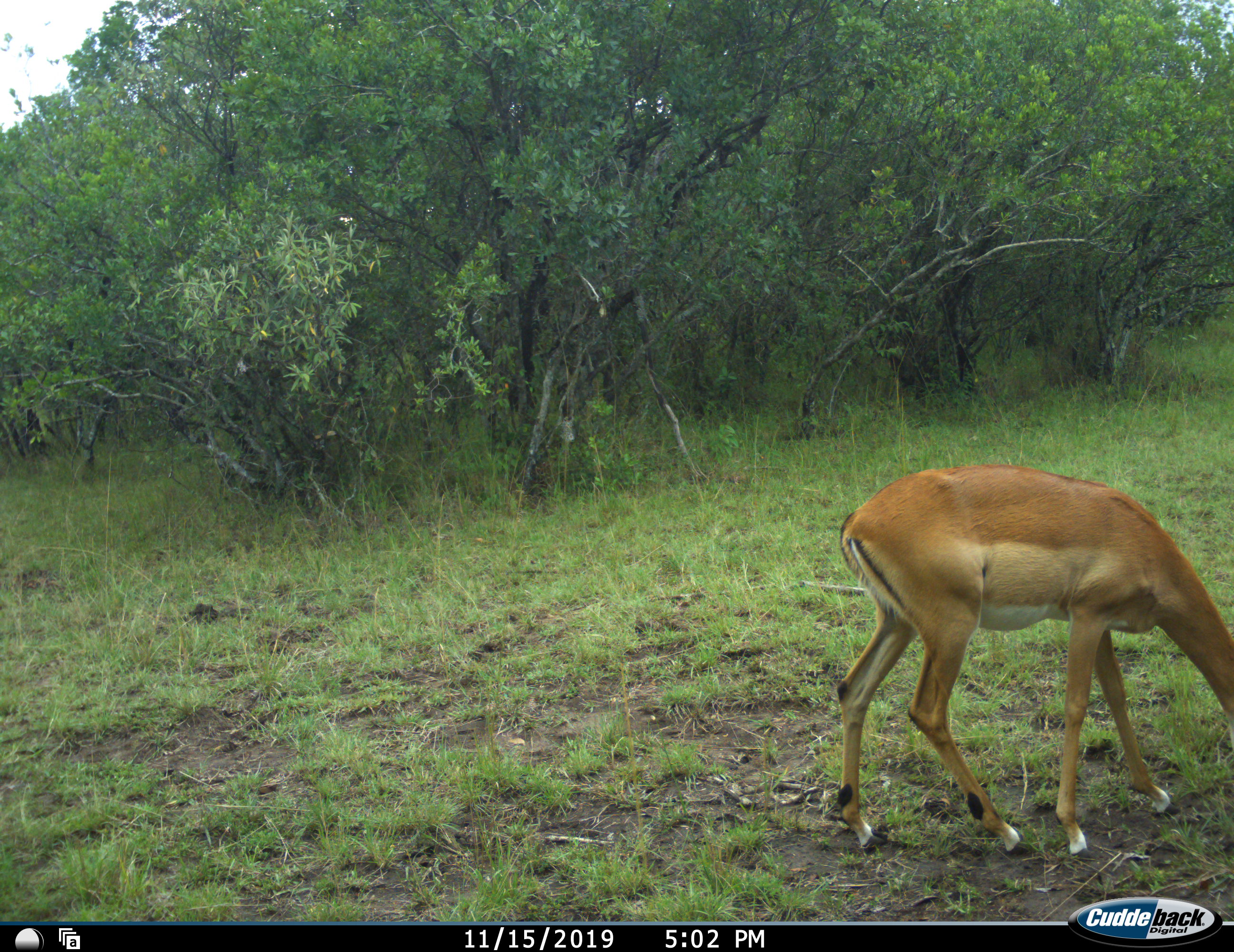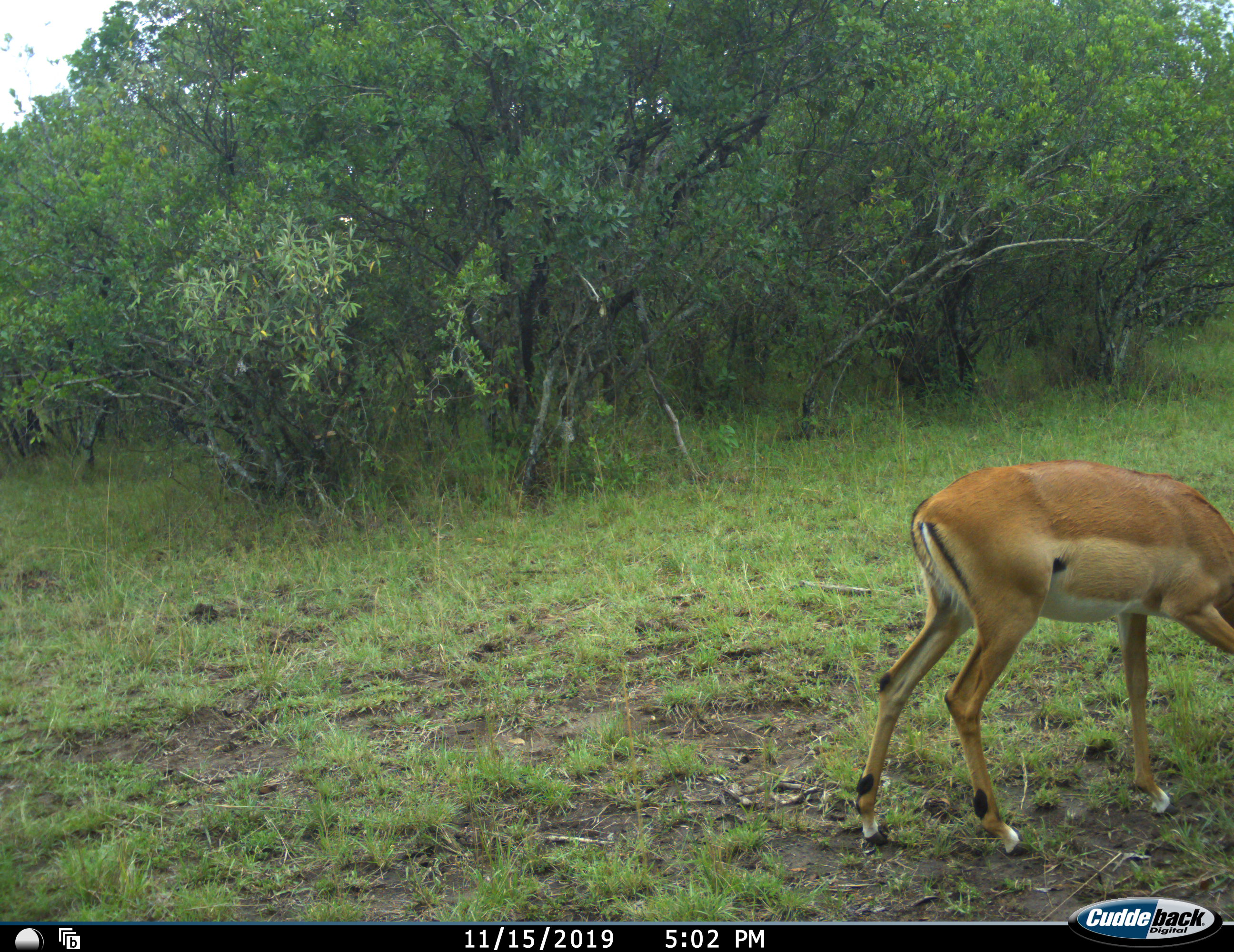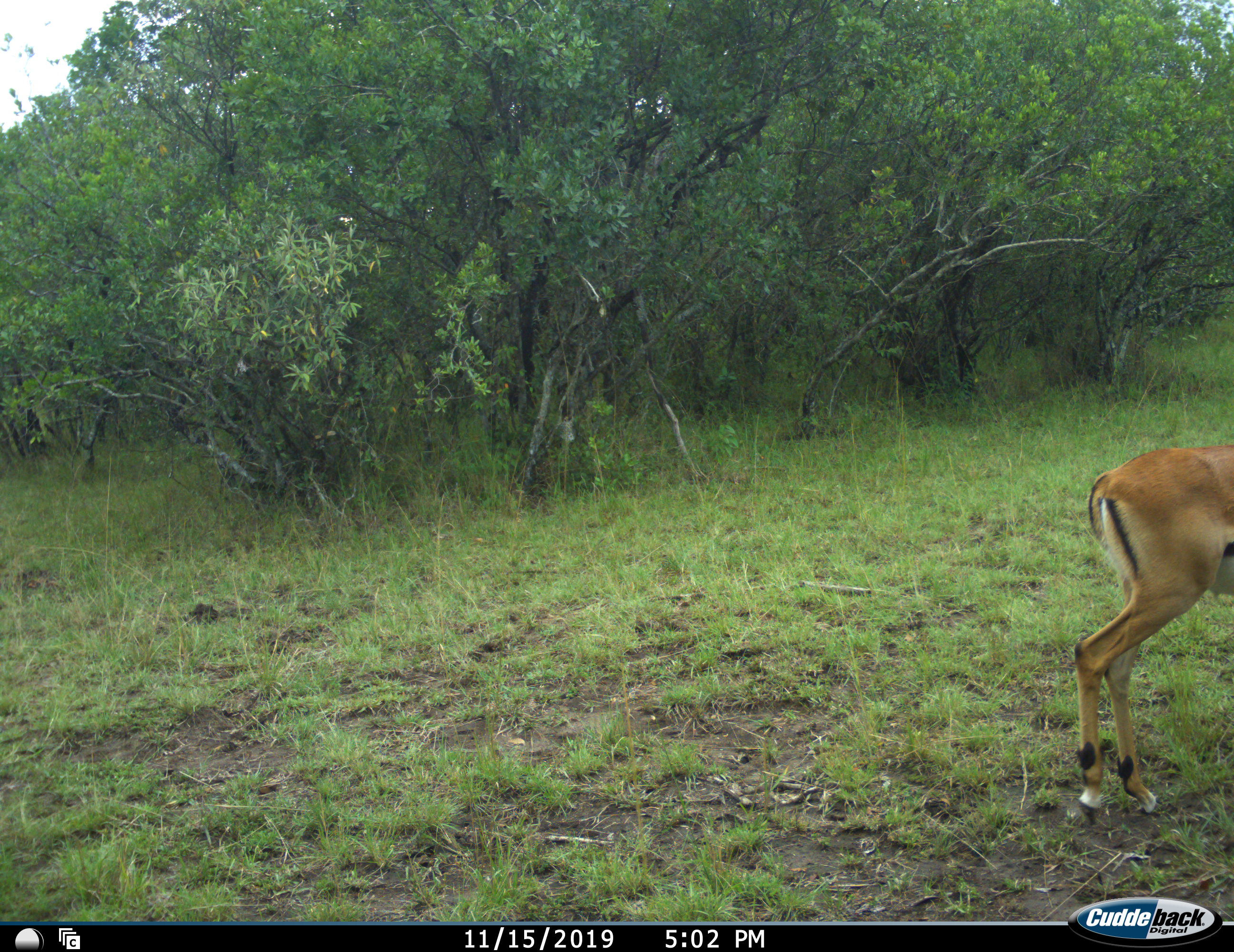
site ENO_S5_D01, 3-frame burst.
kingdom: Animalia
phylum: Chordata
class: Mammalia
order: Artiodactyla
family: Bovidae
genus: Aepyceros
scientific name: Aepyceros melampus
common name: impala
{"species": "impala (Aepyceros melampus)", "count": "1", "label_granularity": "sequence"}